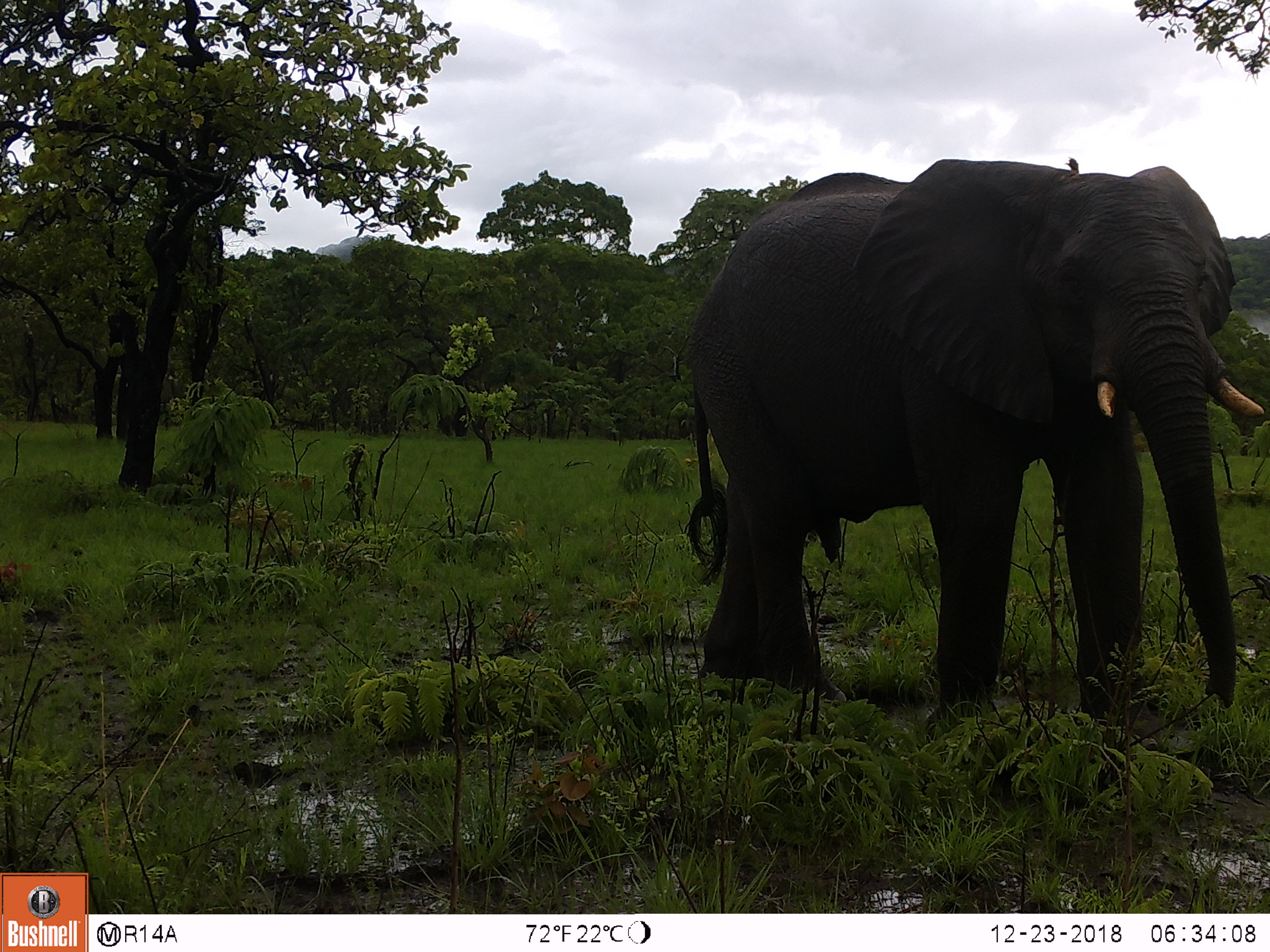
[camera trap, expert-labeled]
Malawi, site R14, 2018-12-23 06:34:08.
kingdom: Animalia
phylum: Chordata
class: Mammalia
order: Proboscidea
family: Elephantidae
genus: Loxodonta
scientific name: Loxodonta africana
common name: african savanna elephant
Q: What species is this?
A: African savanna elephant (Loxodonta africana).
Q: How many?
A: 1.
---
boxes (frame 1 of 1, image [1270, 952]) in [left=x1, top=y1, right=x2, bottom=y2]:
african savanna elephant: [left=669, top=149, right=1270, bottom=724]